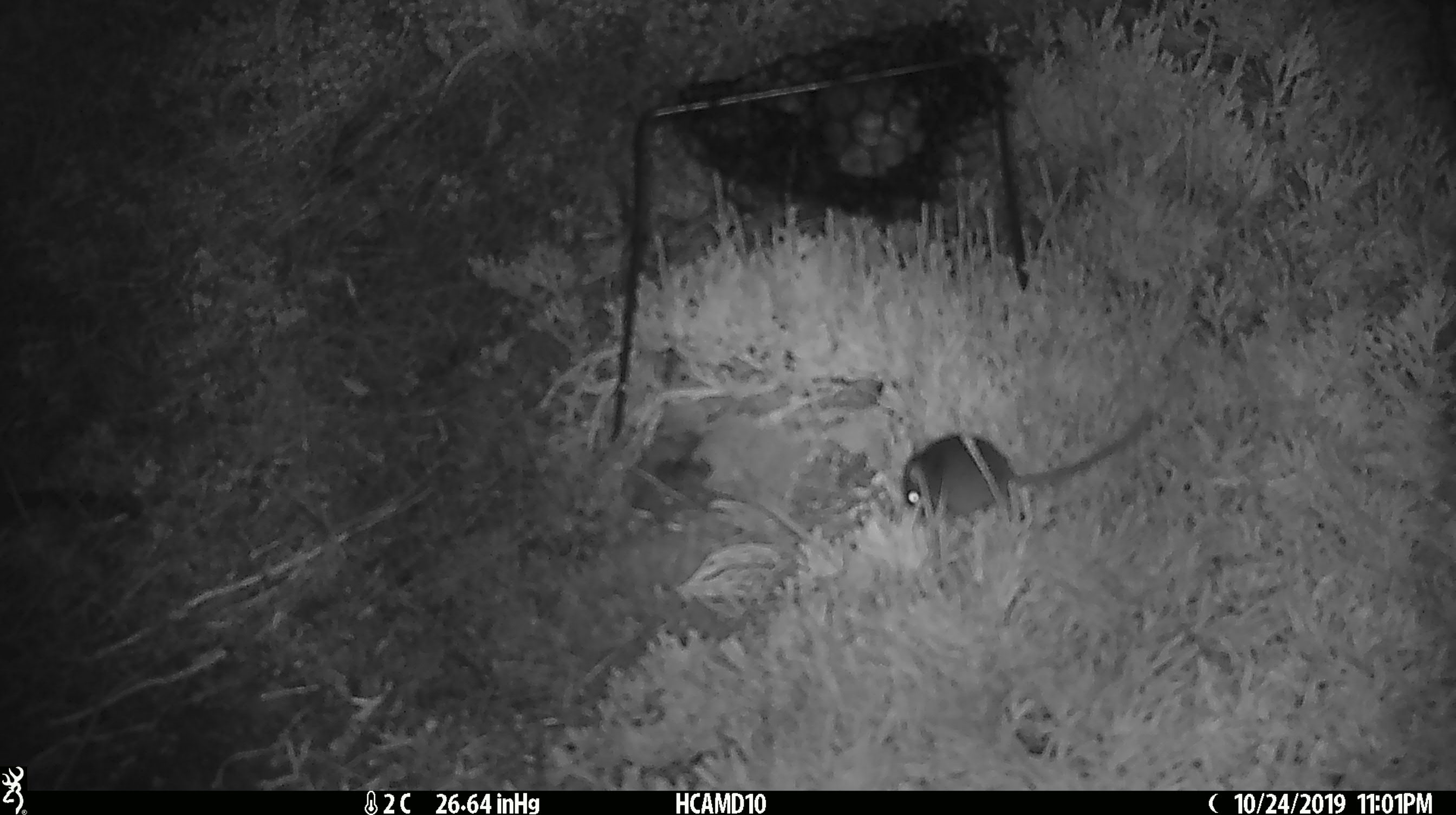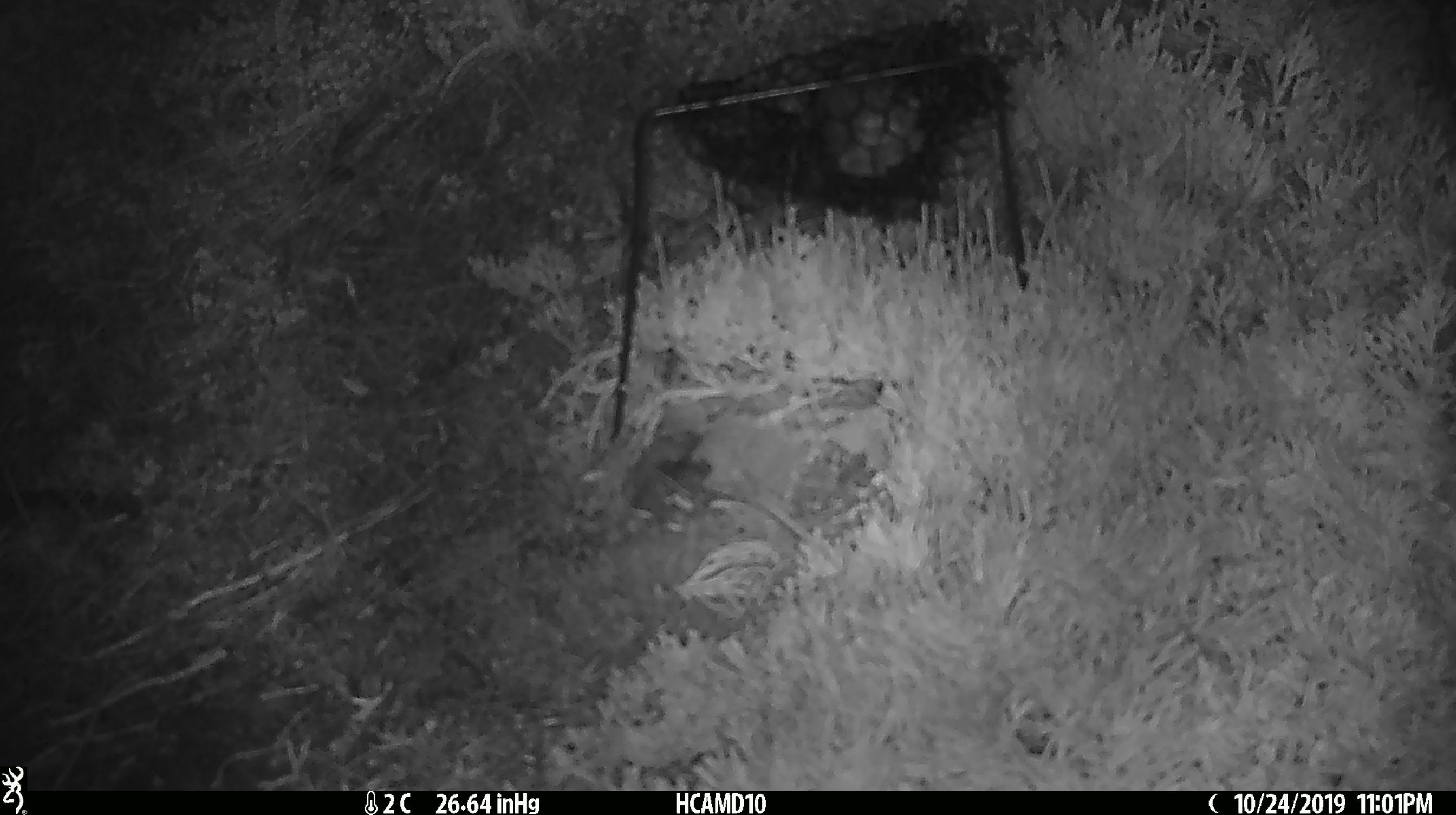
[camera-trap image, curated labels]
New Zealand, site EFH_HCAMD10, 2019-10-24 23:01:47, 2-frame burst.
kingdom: Animalia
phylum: Chordata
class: Mammalia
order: Rodentia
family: Muridae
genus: Mus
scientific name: Mus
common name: mouse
Mouse (Mus).